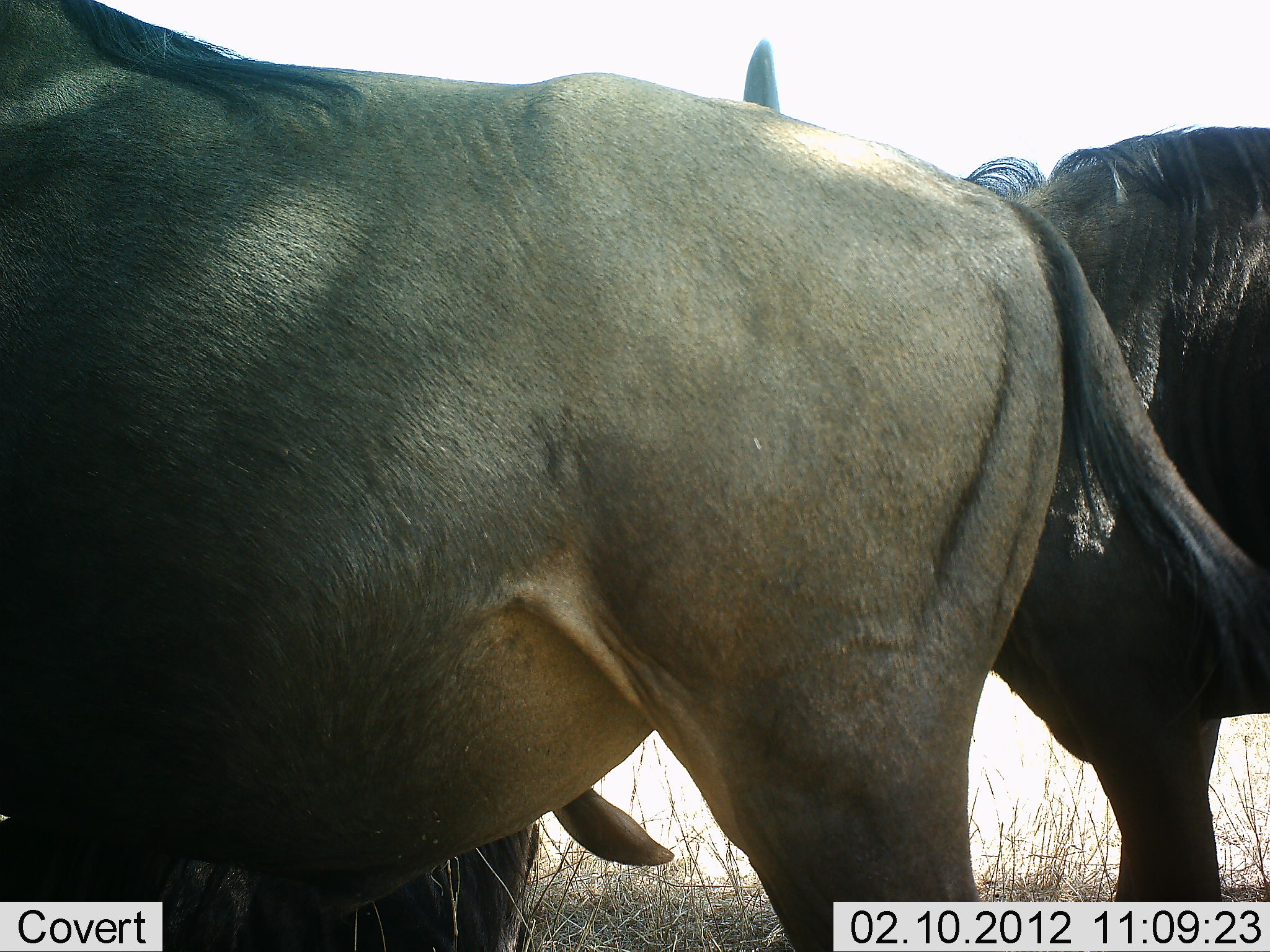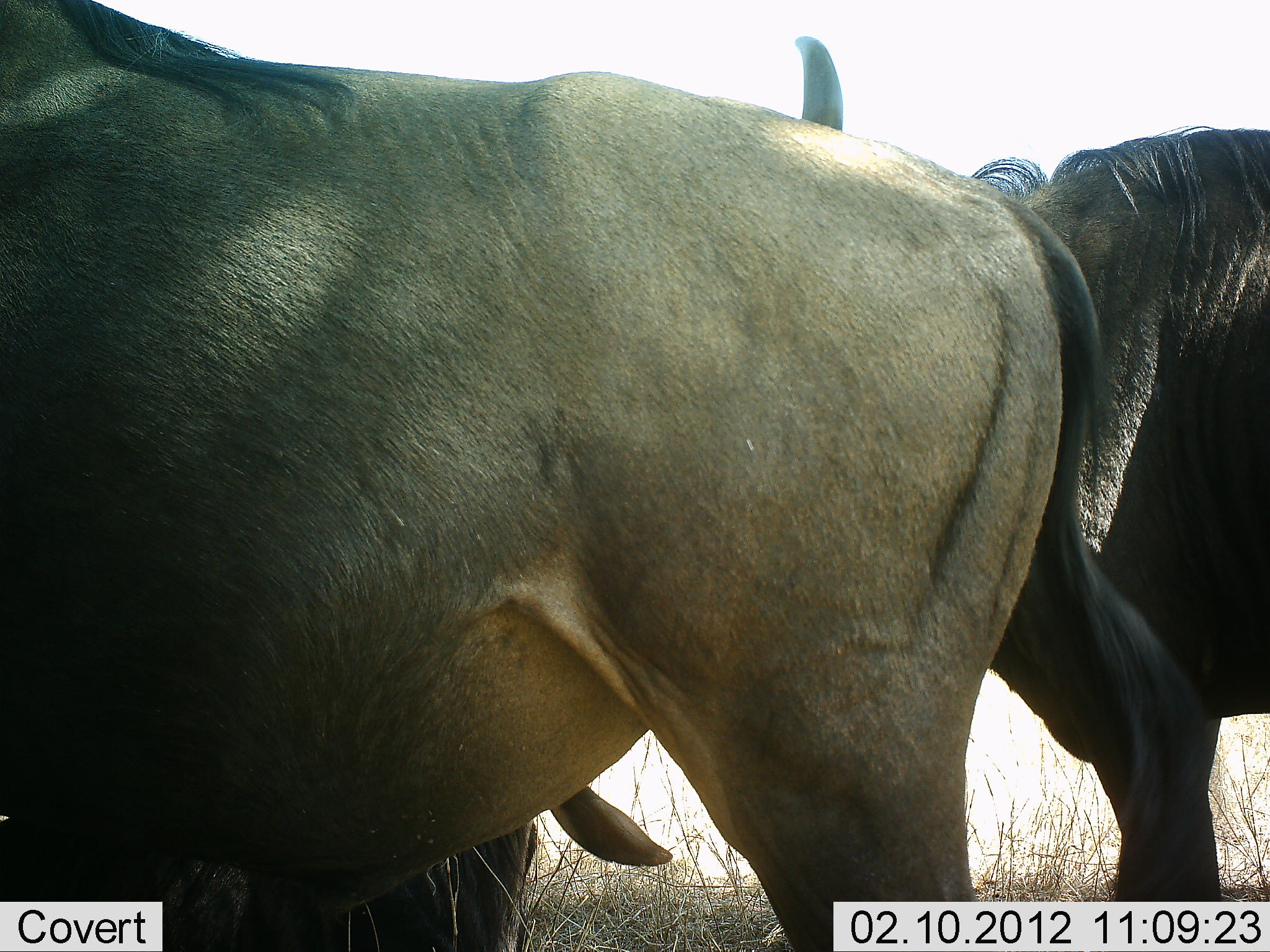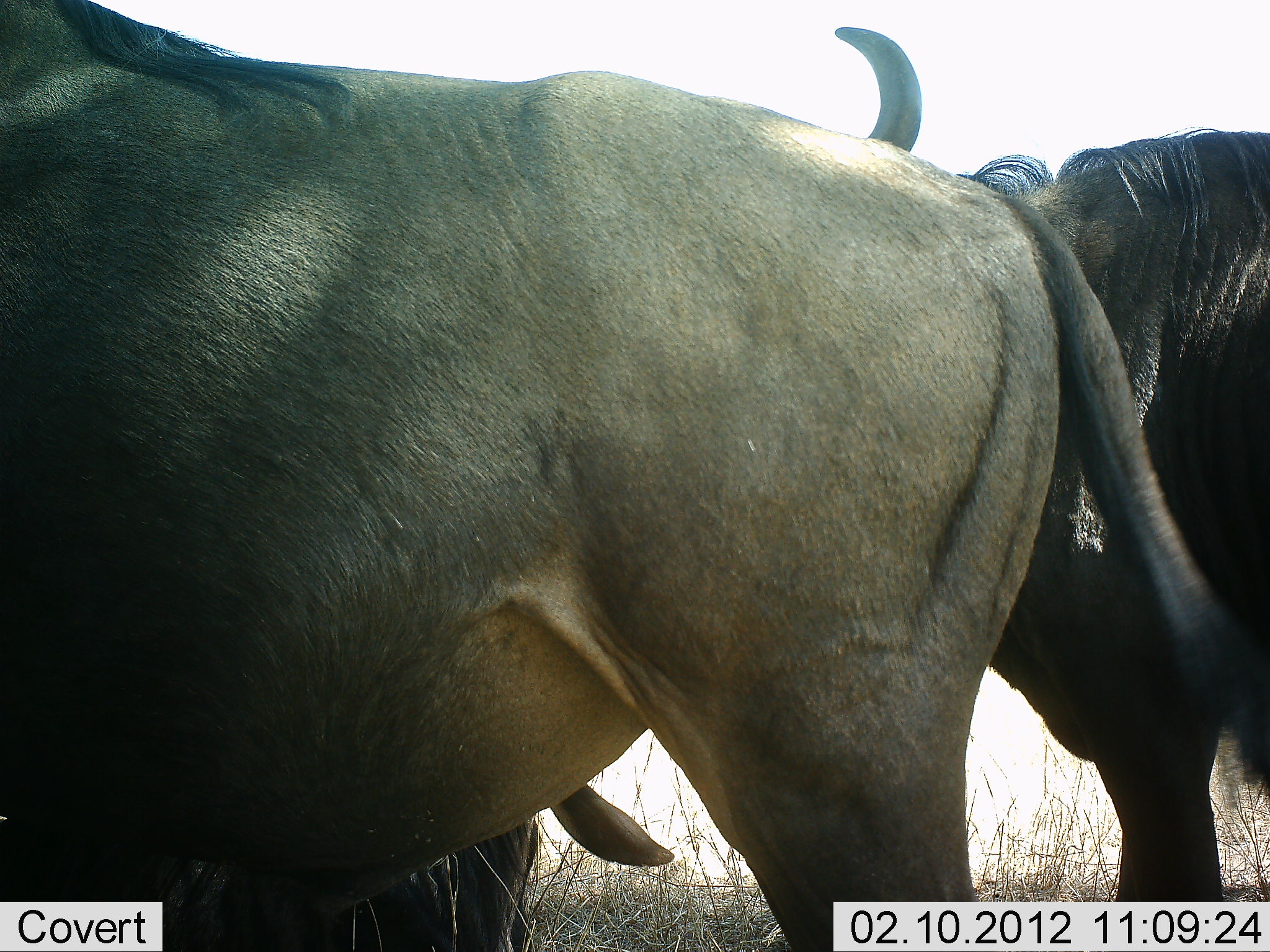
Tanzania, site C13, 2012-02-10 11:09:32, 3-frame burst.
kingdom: Animalia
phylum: Chordata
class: Mammalia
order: Artiodactyla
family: Bovidae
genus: Connochaetes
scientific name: Connochaetes taurinus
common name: blue wildebeest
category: wildebeest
Wildebeest (blue wildebeest) (Connochaetes taurinus), count 3. Behavior (volunteer vote fractions): standing 96%, resting 52%, moving 0%, interacting 0%. Young present (vote fraction): 0%. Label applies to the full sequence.